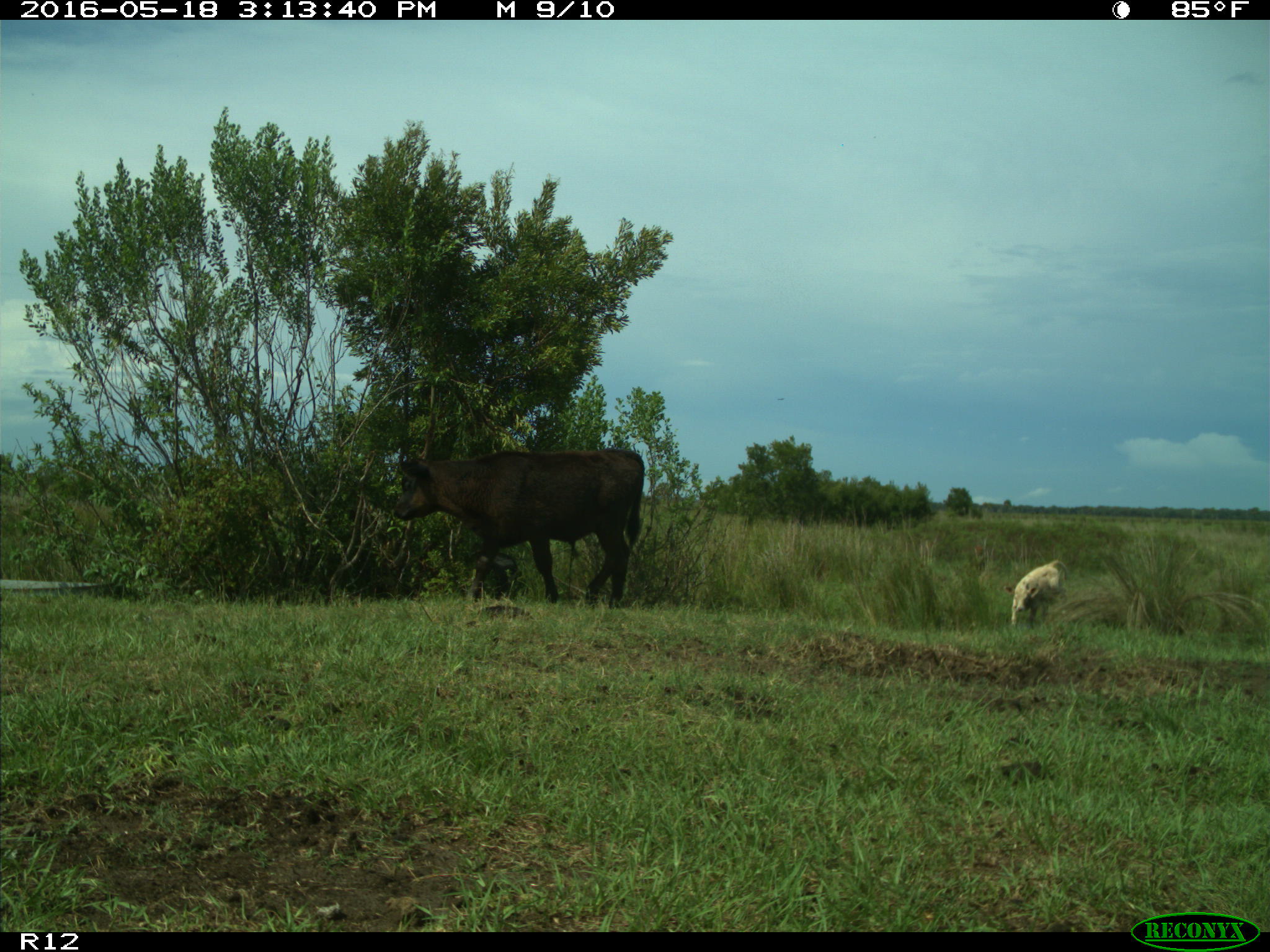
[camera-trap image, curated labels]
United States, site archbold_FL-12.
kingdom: Animalia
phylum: Chordata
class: Mammalia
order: Artiodactyla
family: Bovidae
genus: Bos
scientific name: Bos taurus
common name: domestic cow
Bos taurus (domestic cow).